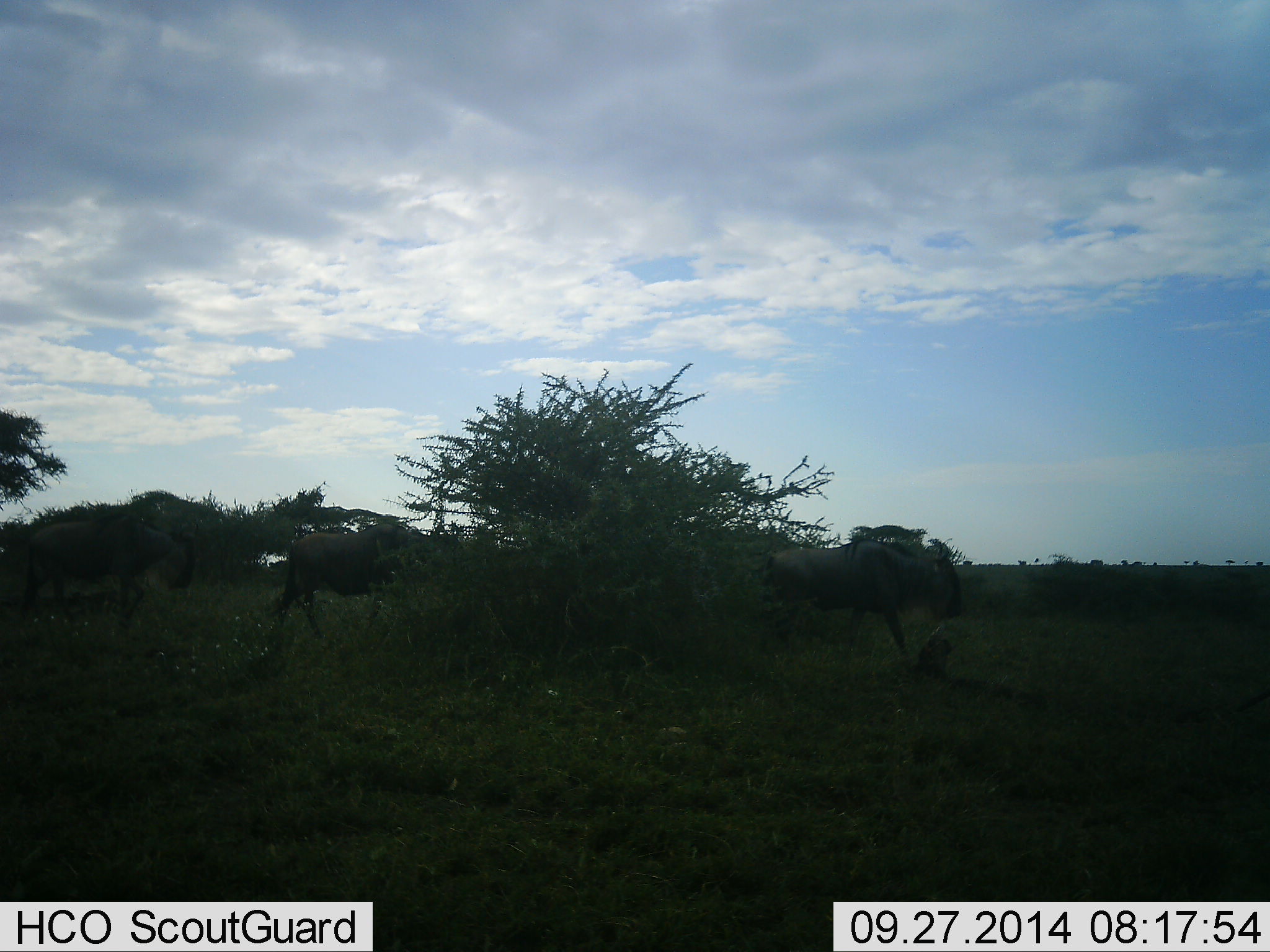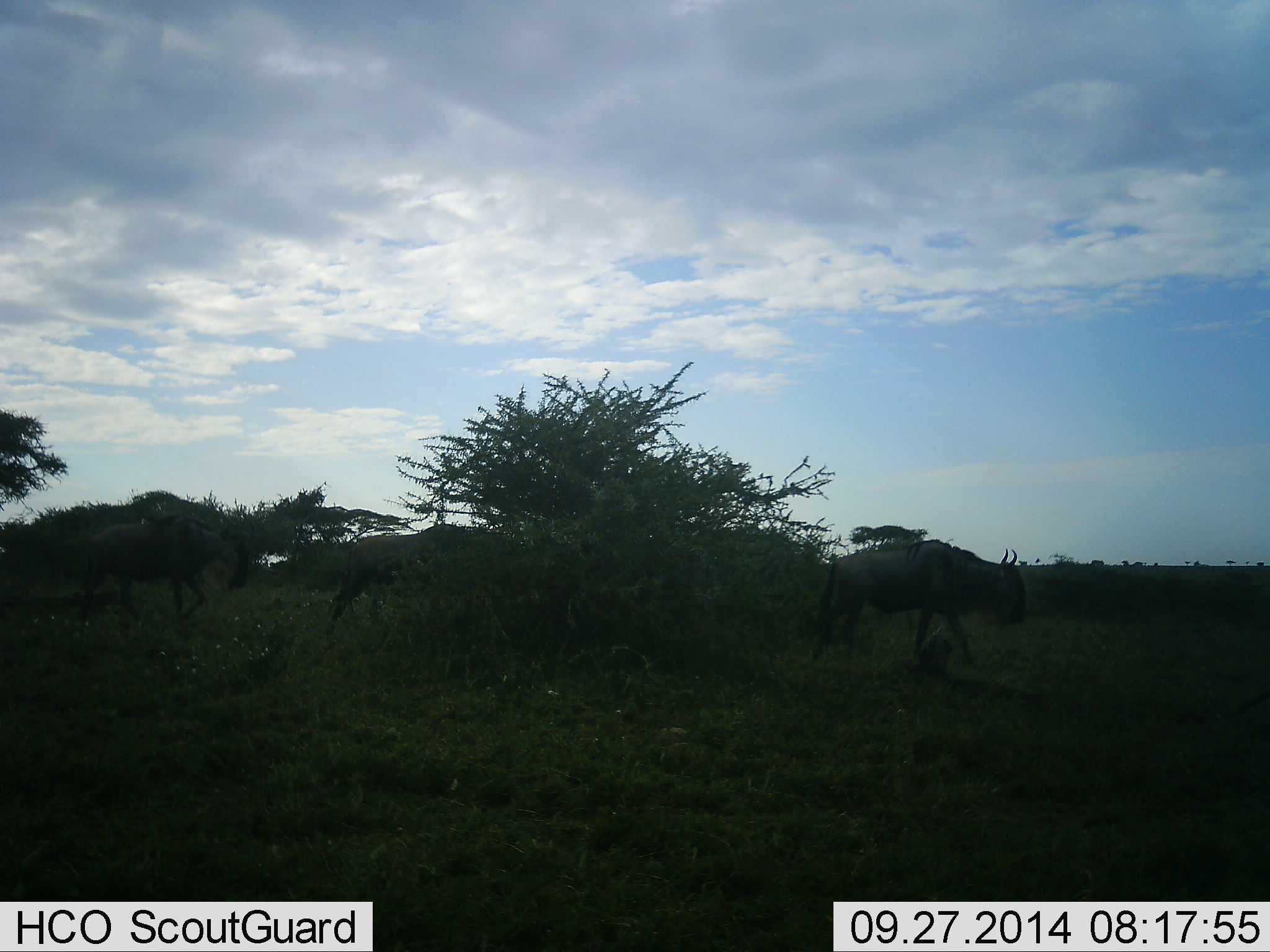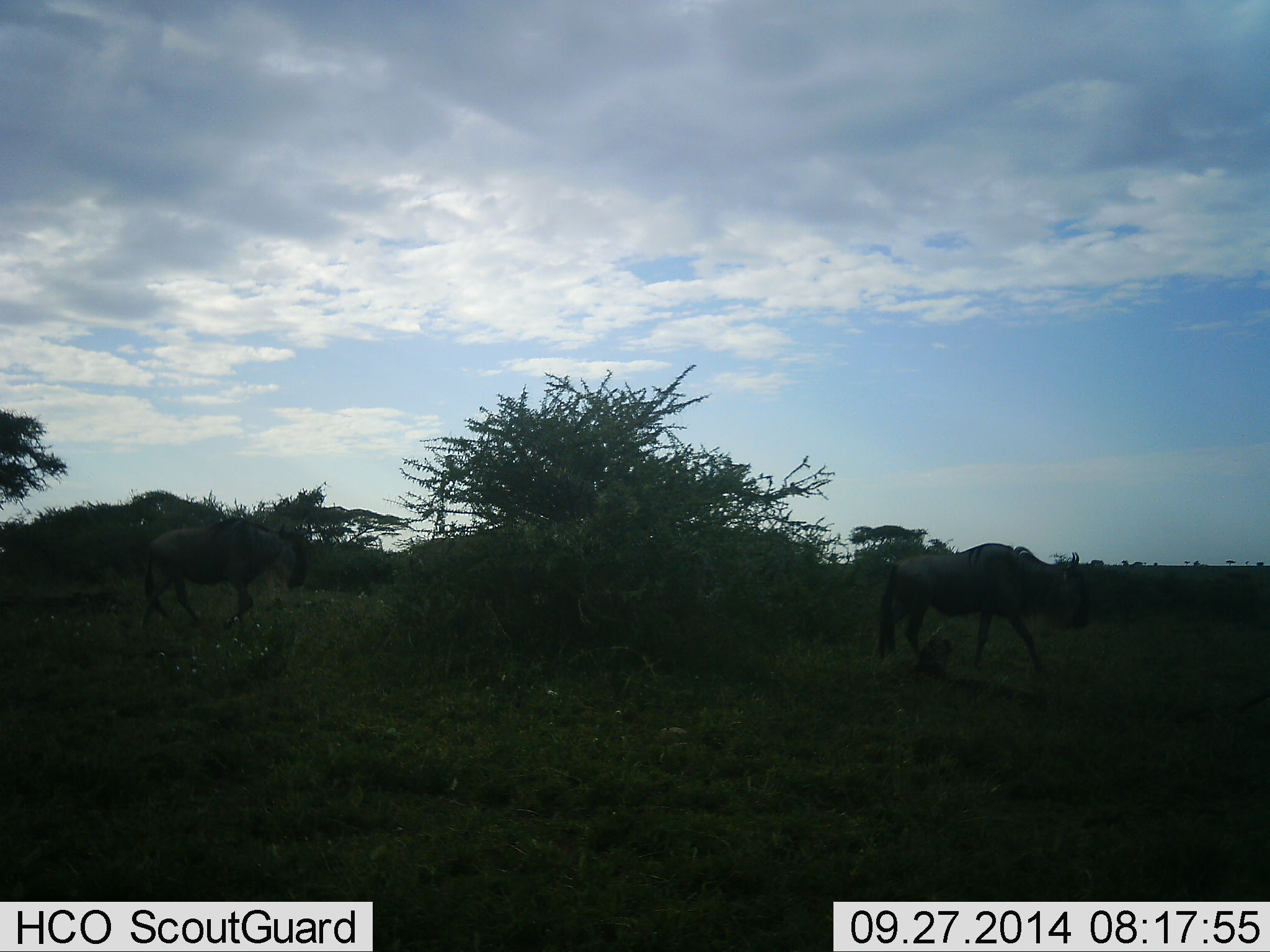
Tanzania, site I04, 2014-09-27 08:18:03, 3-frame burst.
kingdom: Animalia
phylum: Chordata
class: Mammalia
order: Artiodactyla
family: Bovidae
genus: Connochaetes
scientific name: Connochaetes taurinus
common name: blue wildebeest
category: wildebeest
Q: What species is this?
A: Wildebeest (blue wildebeest) (Connochaetes taurinus).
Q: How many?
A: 3.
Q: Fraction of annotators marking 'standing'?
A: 0%.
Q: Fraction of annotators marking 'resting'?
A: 0%.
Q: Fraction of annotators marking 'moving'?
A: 100%.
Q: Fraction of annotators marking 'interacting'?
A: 0%.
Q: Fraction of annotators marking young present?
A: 0%.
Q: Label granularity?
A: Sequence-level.